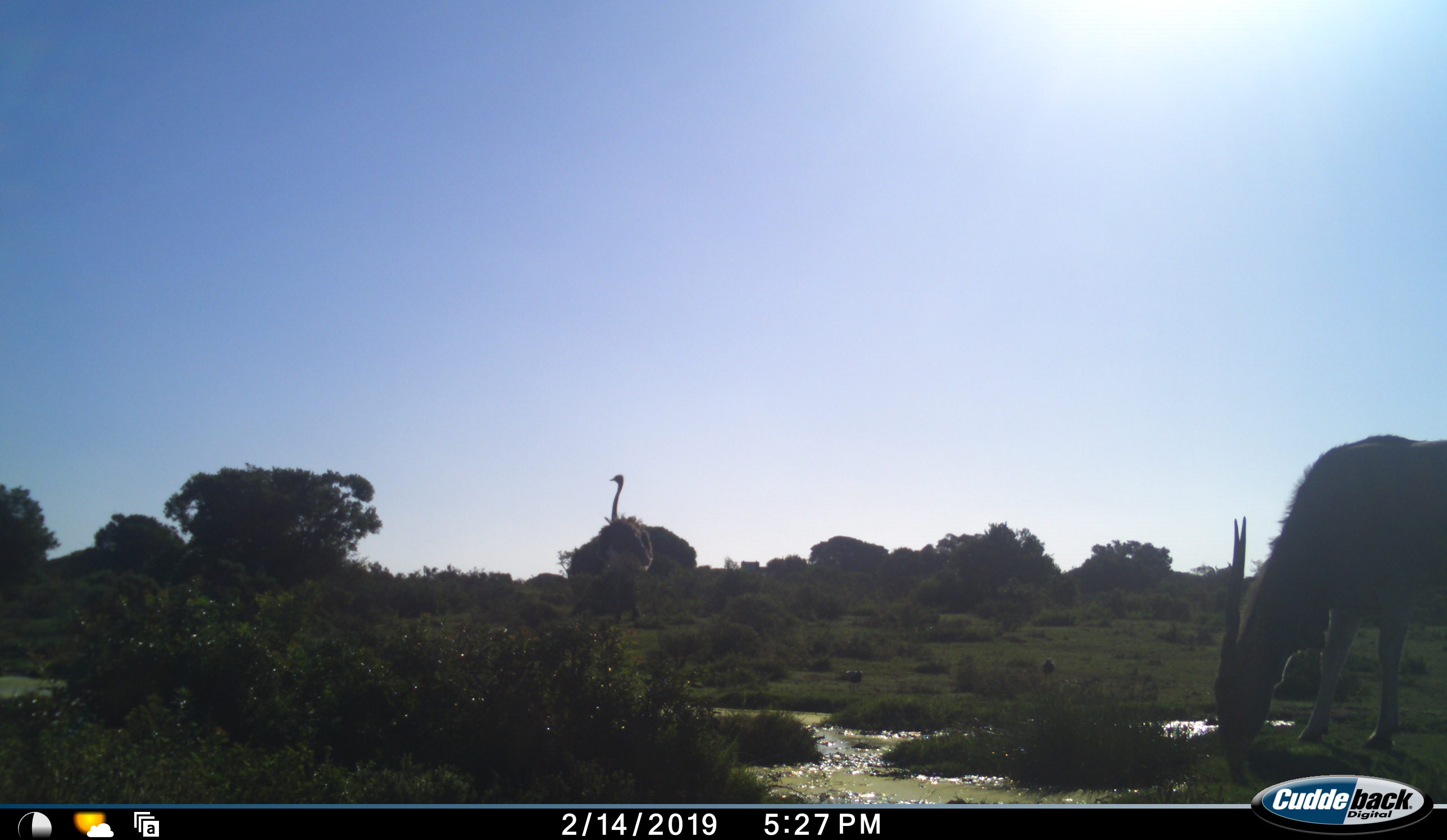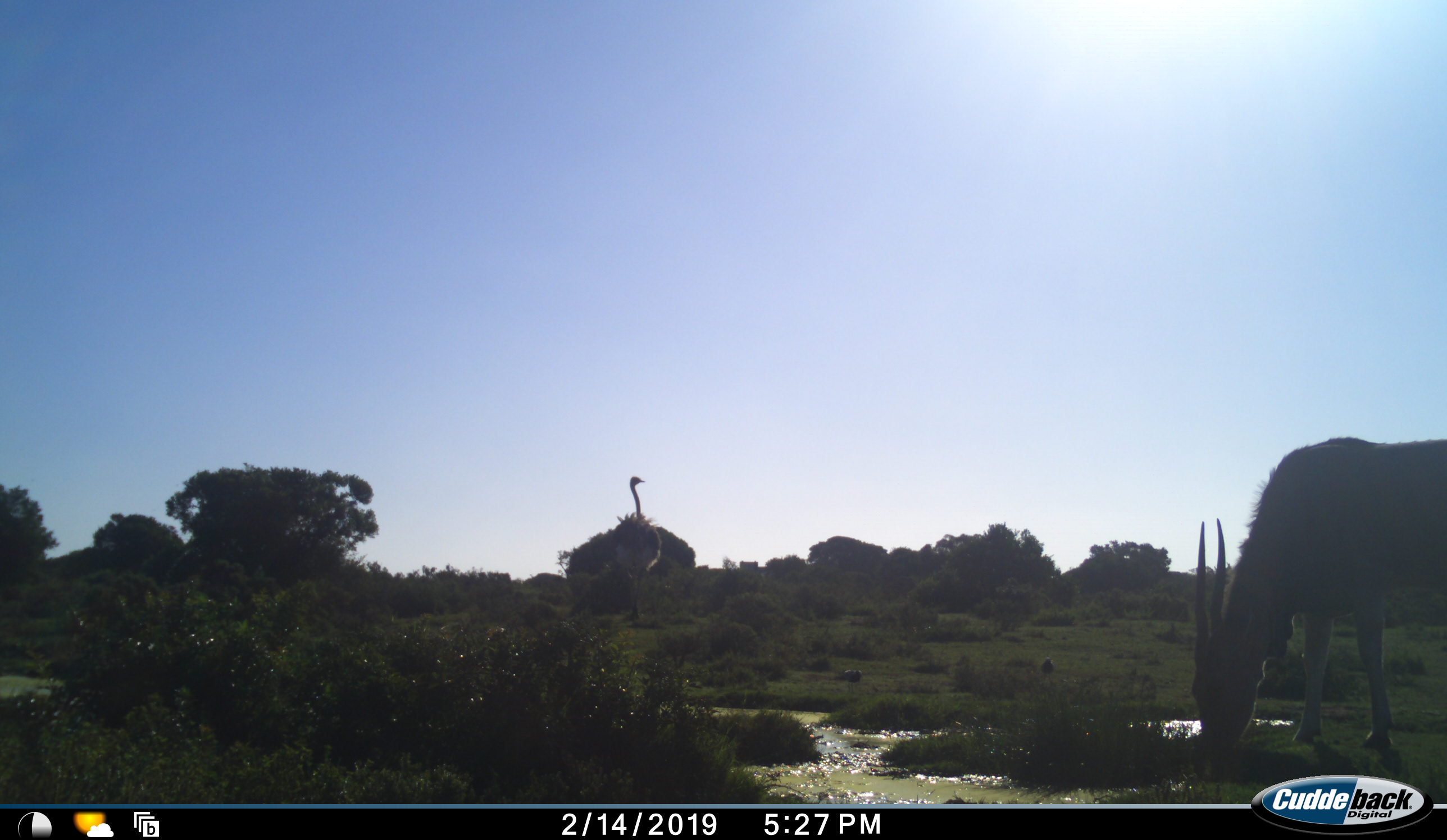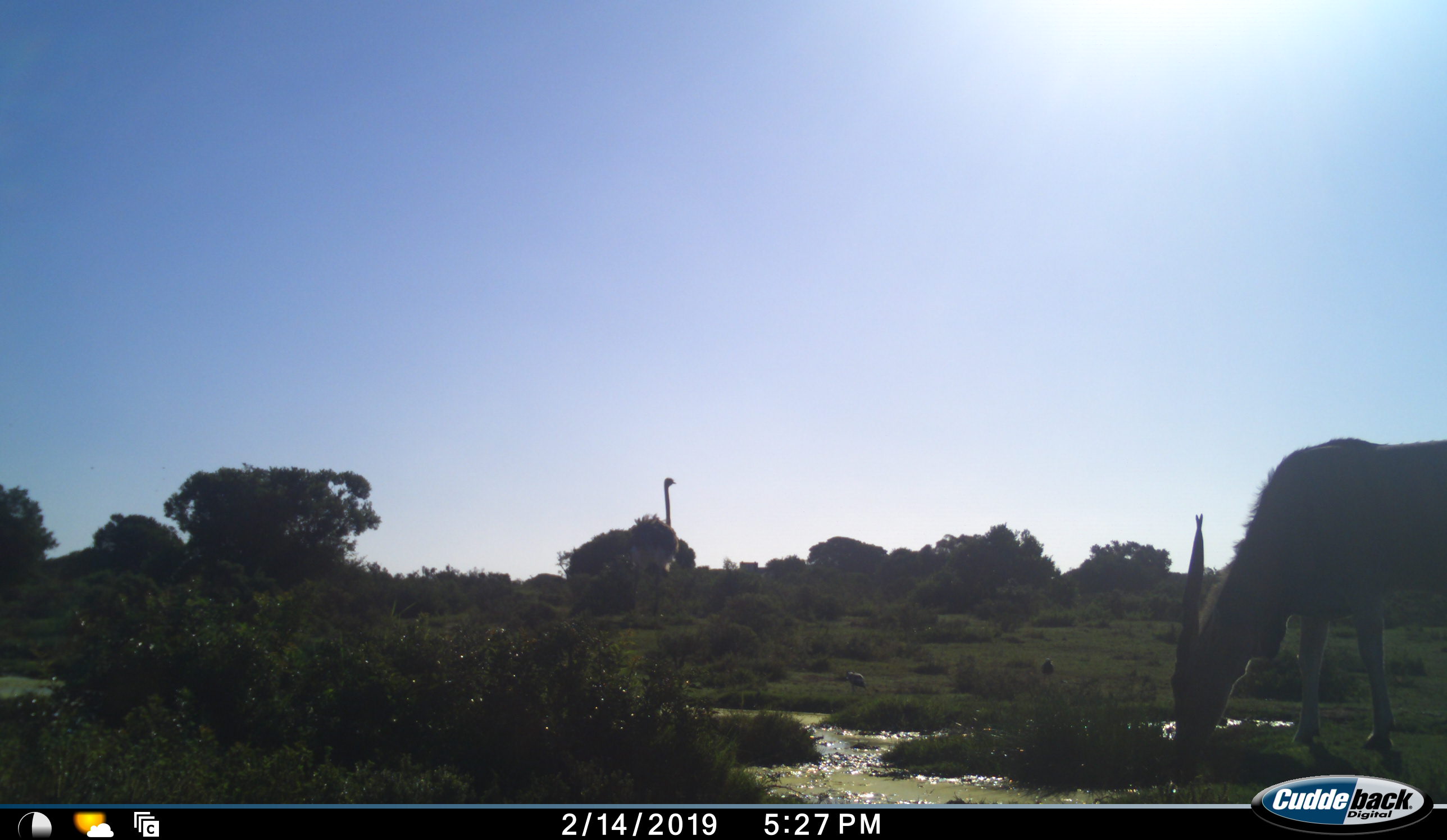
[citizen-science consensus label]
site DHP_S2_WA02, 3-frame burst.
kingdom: Animalia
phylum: Chordata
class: Aves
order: Struthioniformes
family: Struthionidae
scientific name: Struthionidae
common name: ostrich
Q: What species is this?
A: Ostrich (Struthionidae).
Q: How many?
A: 1.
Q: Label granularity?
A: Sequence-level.